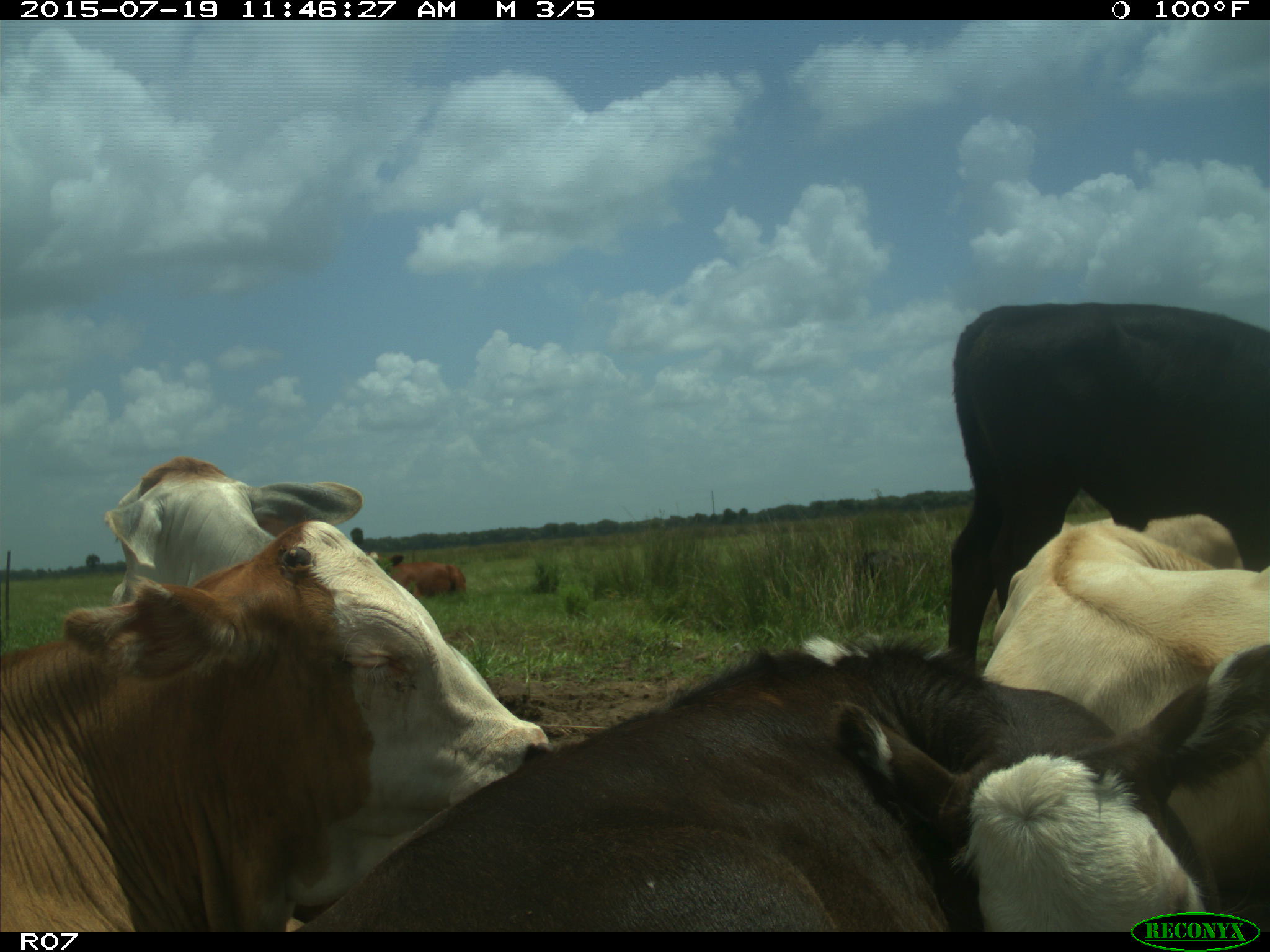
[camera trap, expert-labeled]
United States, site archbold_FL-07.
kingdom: Animalia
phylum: Chordata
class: Mammalia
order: Artiodactyla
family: Bovidae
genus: Bos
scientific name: Bos taurus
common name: domestic cow